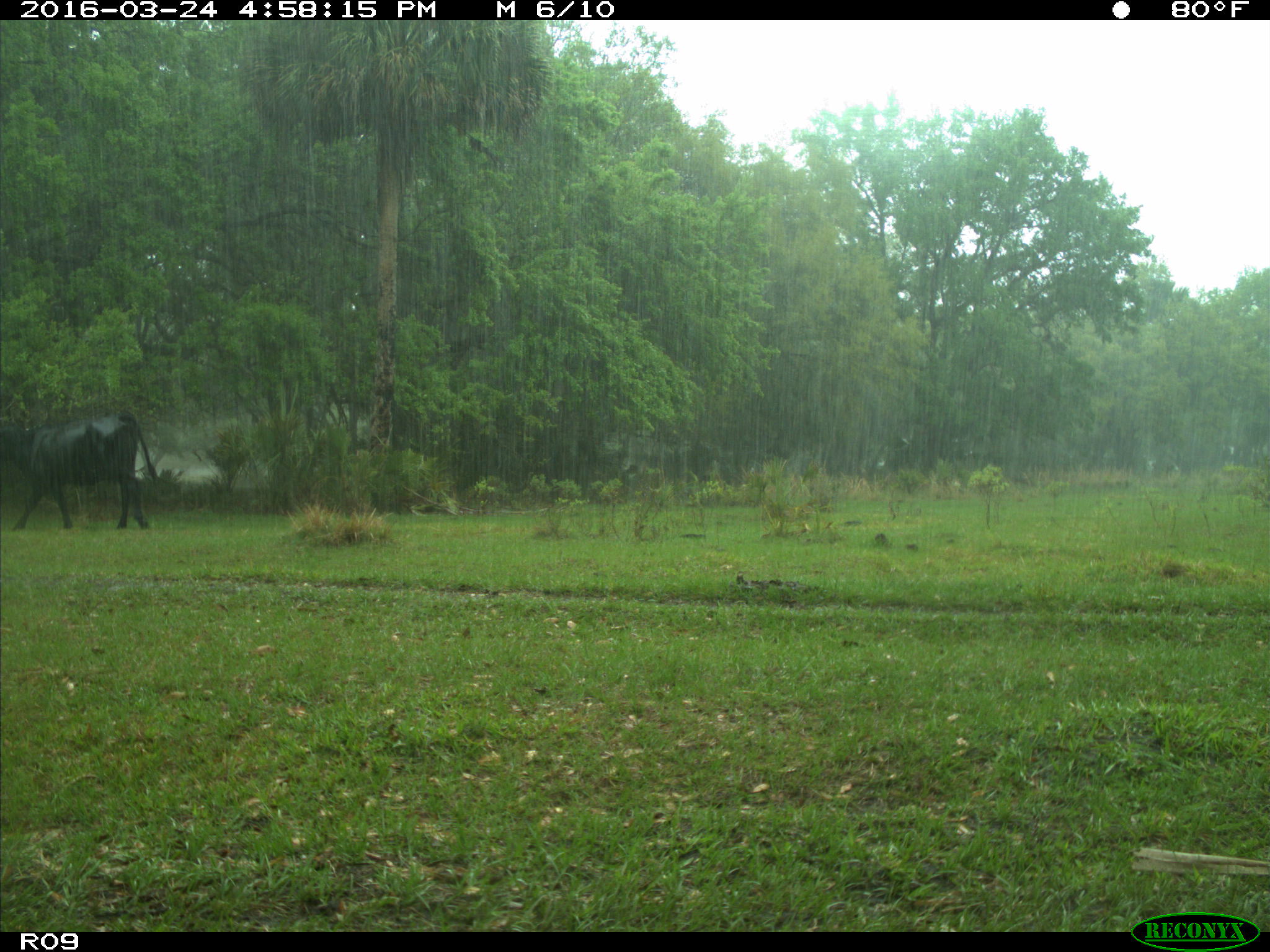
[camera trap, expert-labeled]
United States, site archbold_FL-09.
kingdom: Animalia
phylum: Chordata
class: Mammalia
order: Artiodactyla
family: Bovidae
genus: Bos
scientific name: Bos taurus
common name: domestic cow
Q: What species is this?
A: Bos taurus (domestic cow).